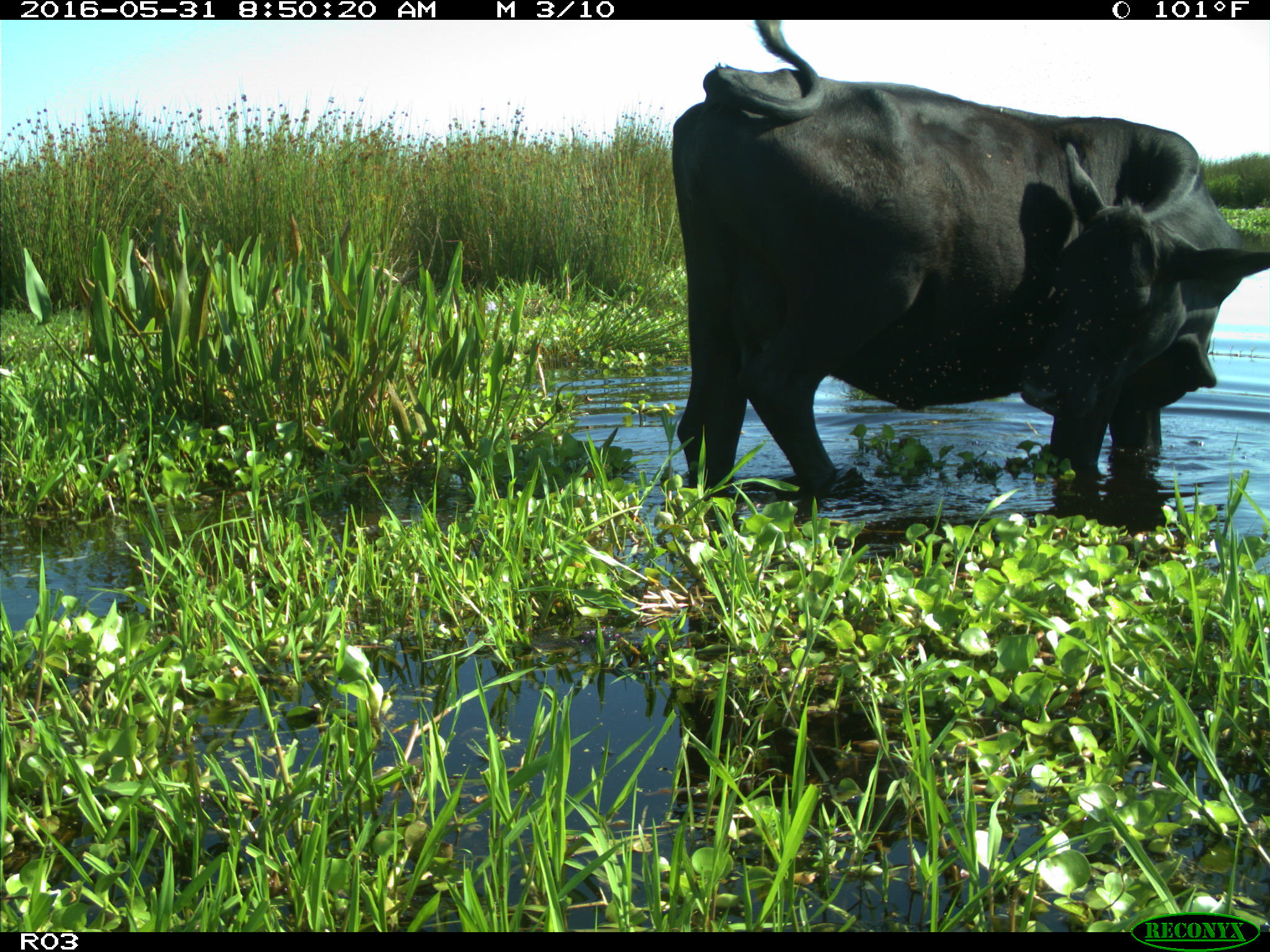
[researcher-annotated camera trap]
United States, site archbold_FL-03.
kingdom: Animalia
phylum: Chordata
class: Mammalia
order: Artiodactyla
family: Bovidae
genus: Bos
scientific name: Bos taurus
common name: domestic cow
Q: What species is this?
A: Bos taurus (domestic cow).